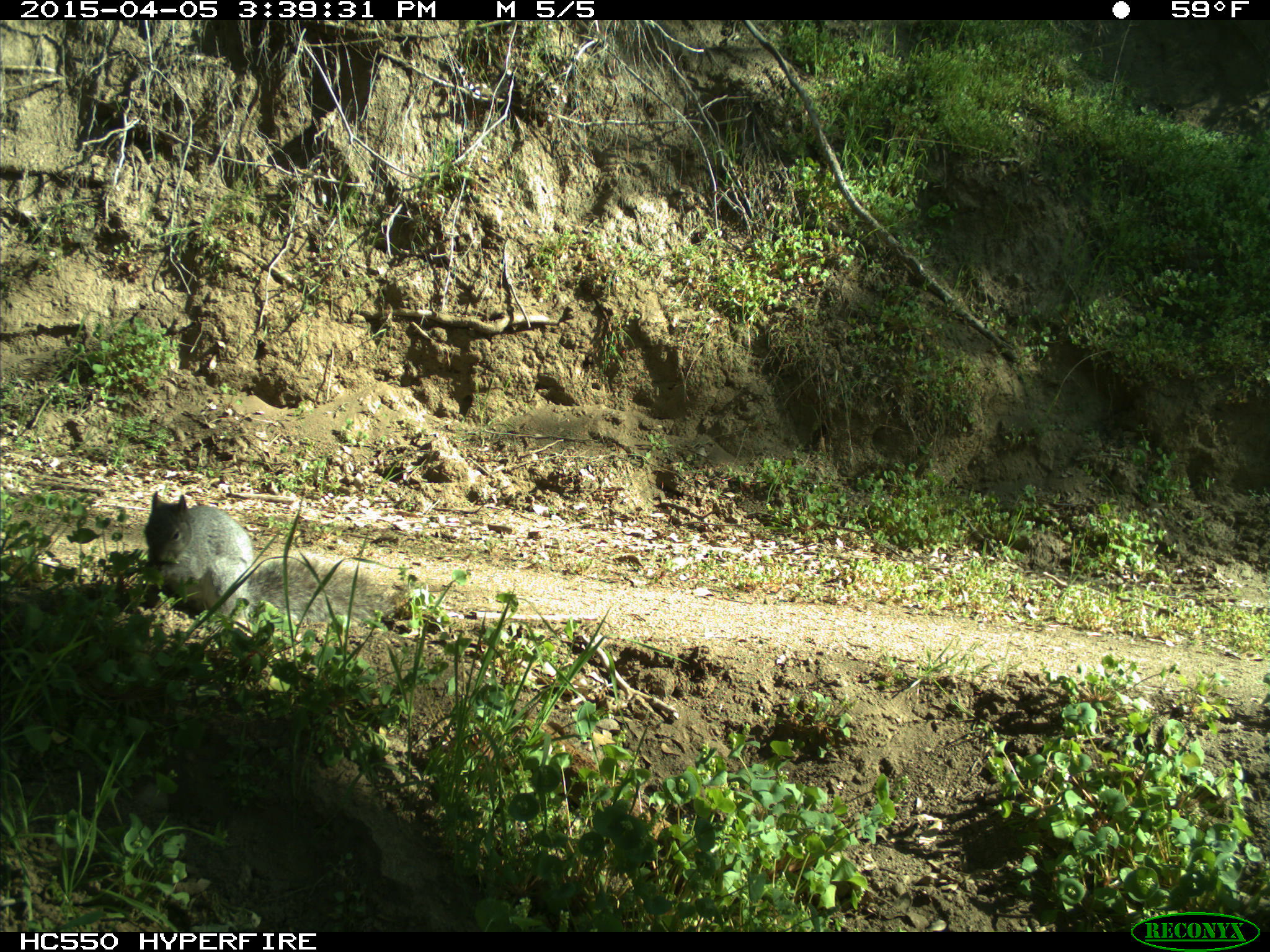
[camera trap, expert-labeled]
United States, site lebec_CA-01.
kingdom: Animalia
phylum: Chordata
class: Mammalia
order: Rodentia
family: Sciuridae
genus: Sciurus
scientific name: Sciurus carolinensis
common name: eastern gray squirrel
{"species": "Sciurus carolinensis (eastern gray squirrel)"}